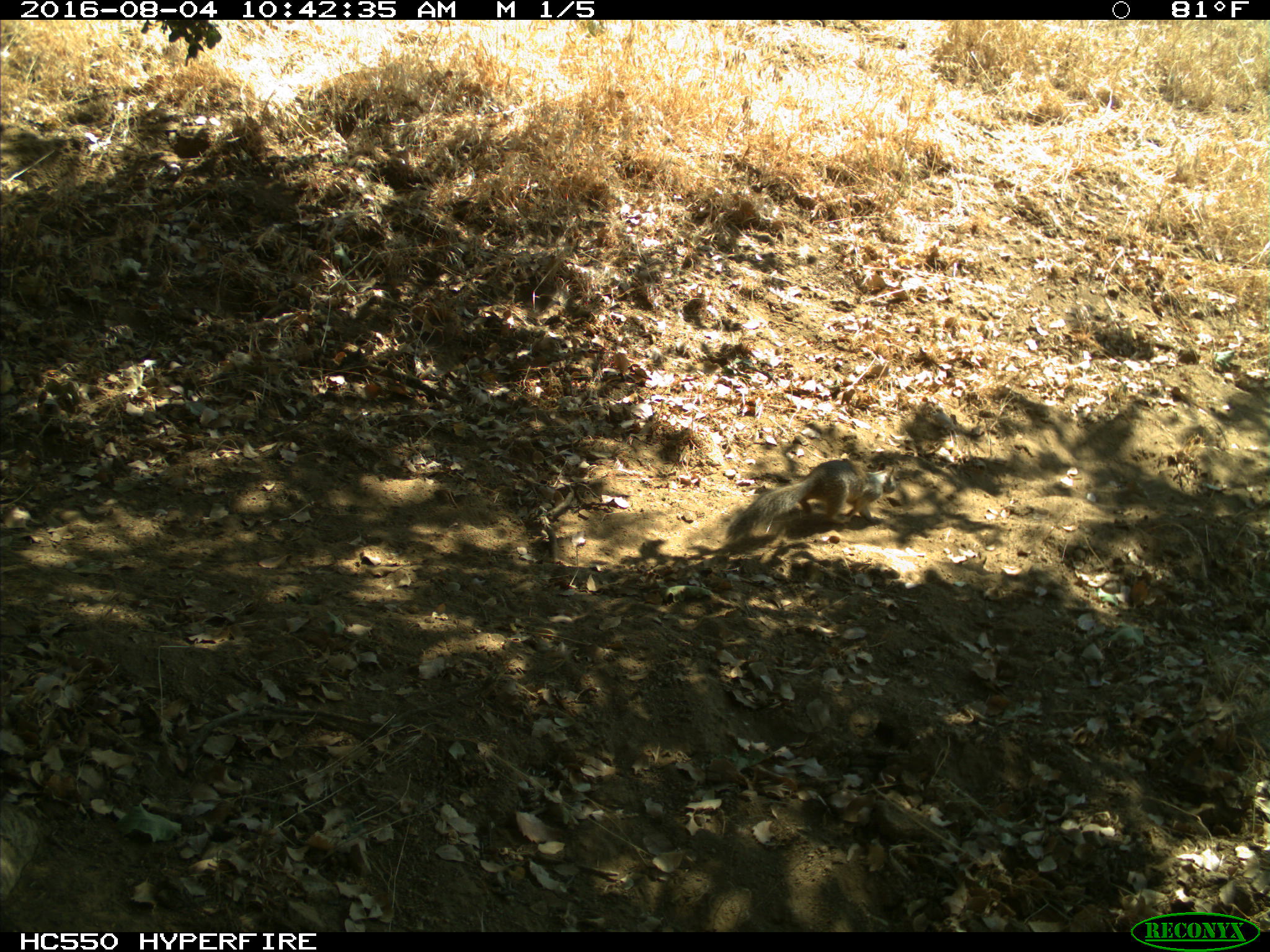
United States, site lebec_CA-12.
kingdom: Animalia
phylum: Chordata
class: Mammalia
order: Rodentia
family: Sciuridae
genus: Otospermophilus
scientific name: Otospermophilus beecheyi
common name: california ground squirrel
Otospermophilus beecheyi (california ground squirrel).